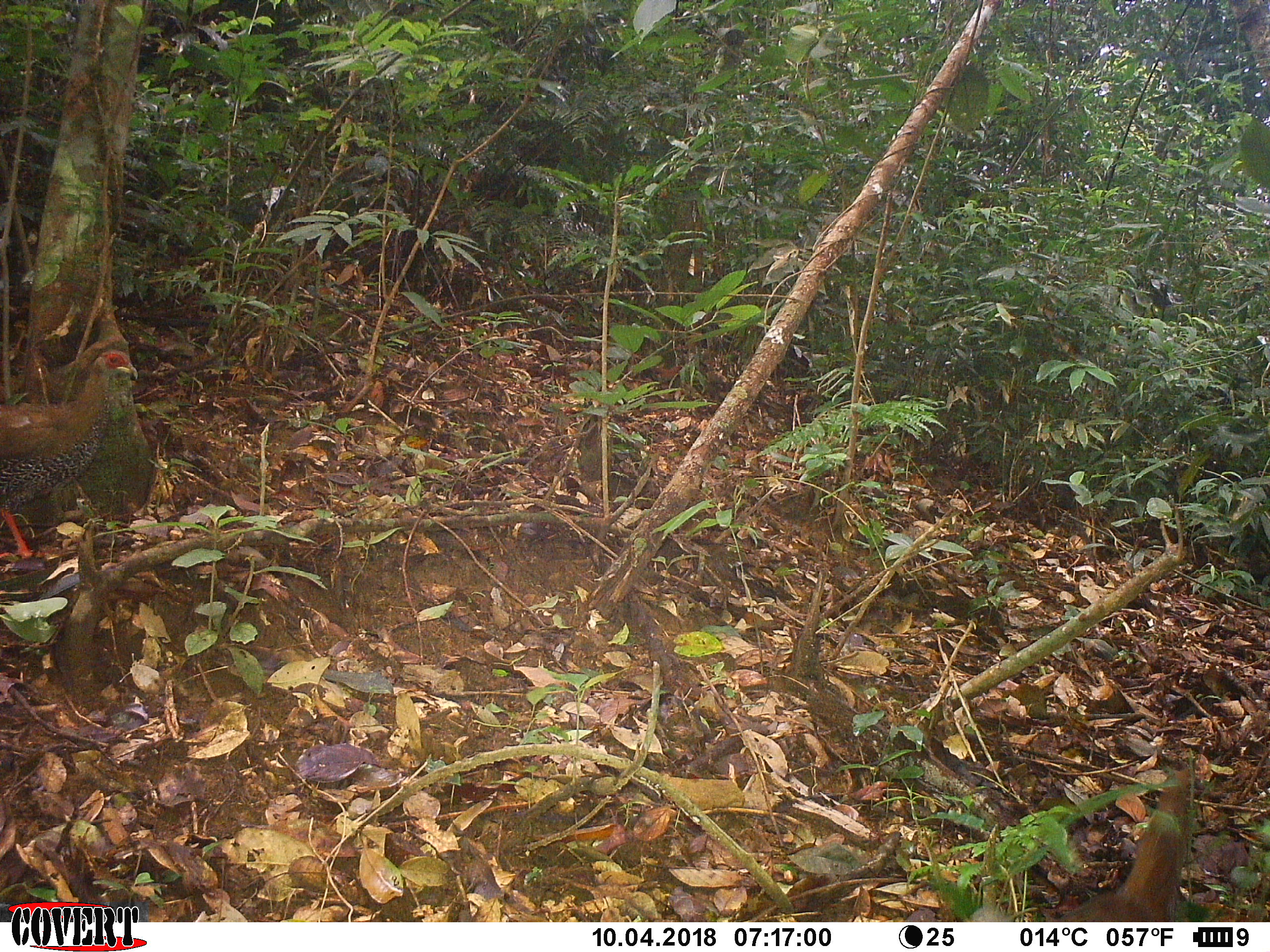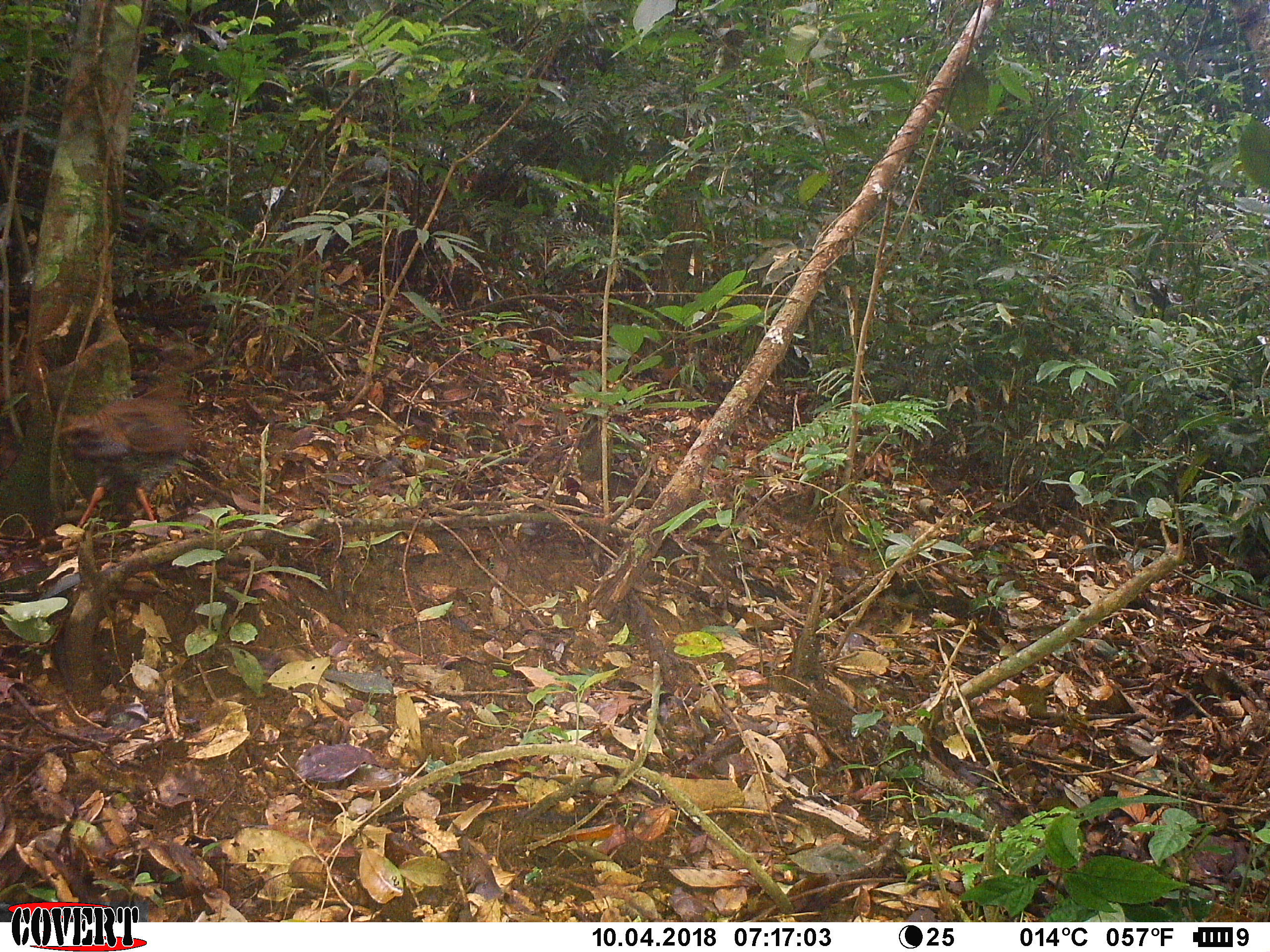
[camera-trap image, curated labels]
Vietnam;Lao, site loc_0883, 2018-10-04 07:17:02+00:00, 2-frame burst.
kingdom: Animalia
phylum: Chordata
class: Aves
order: Galliformes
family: Phasianidae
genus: Lophura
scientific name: Lophura nycthemera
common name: silver pheasant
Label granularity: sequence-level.